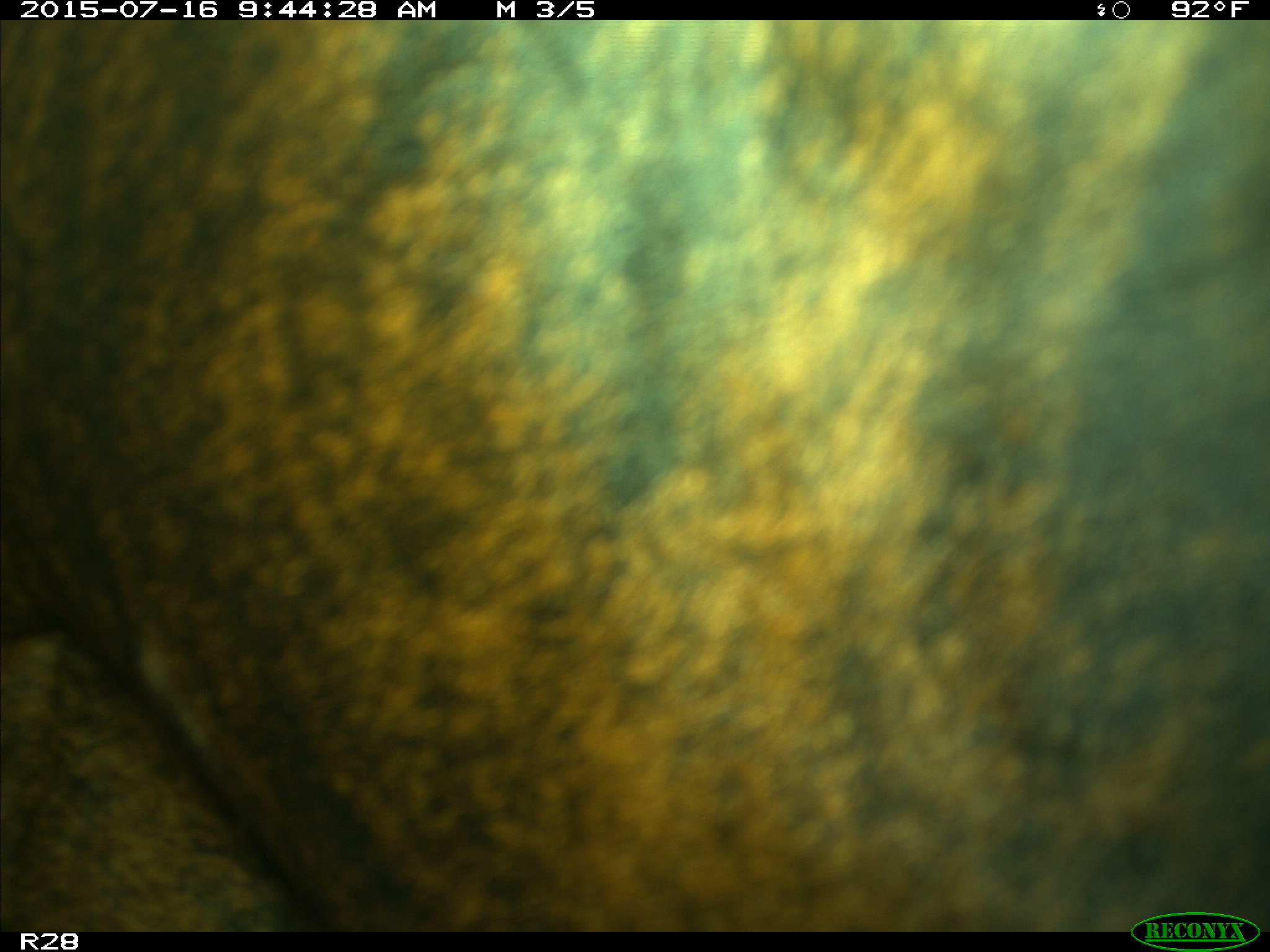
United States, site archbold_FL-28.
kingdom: Animalia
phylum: Chordata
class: Mammalia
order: Artiodactyla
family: Bovidae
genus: Bos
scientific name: Bos taurus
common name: domestic cow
Bos taurus (domestic cow).